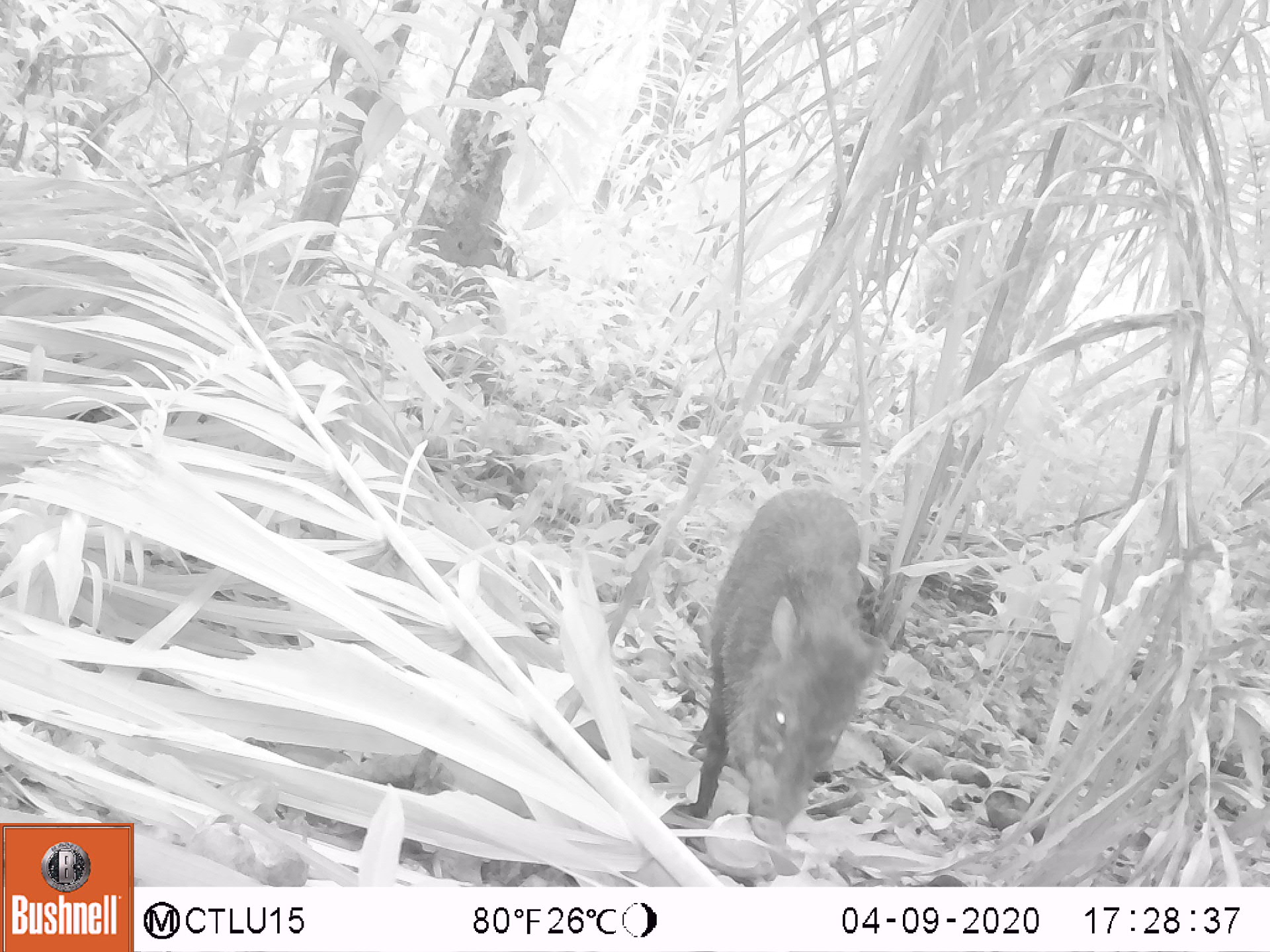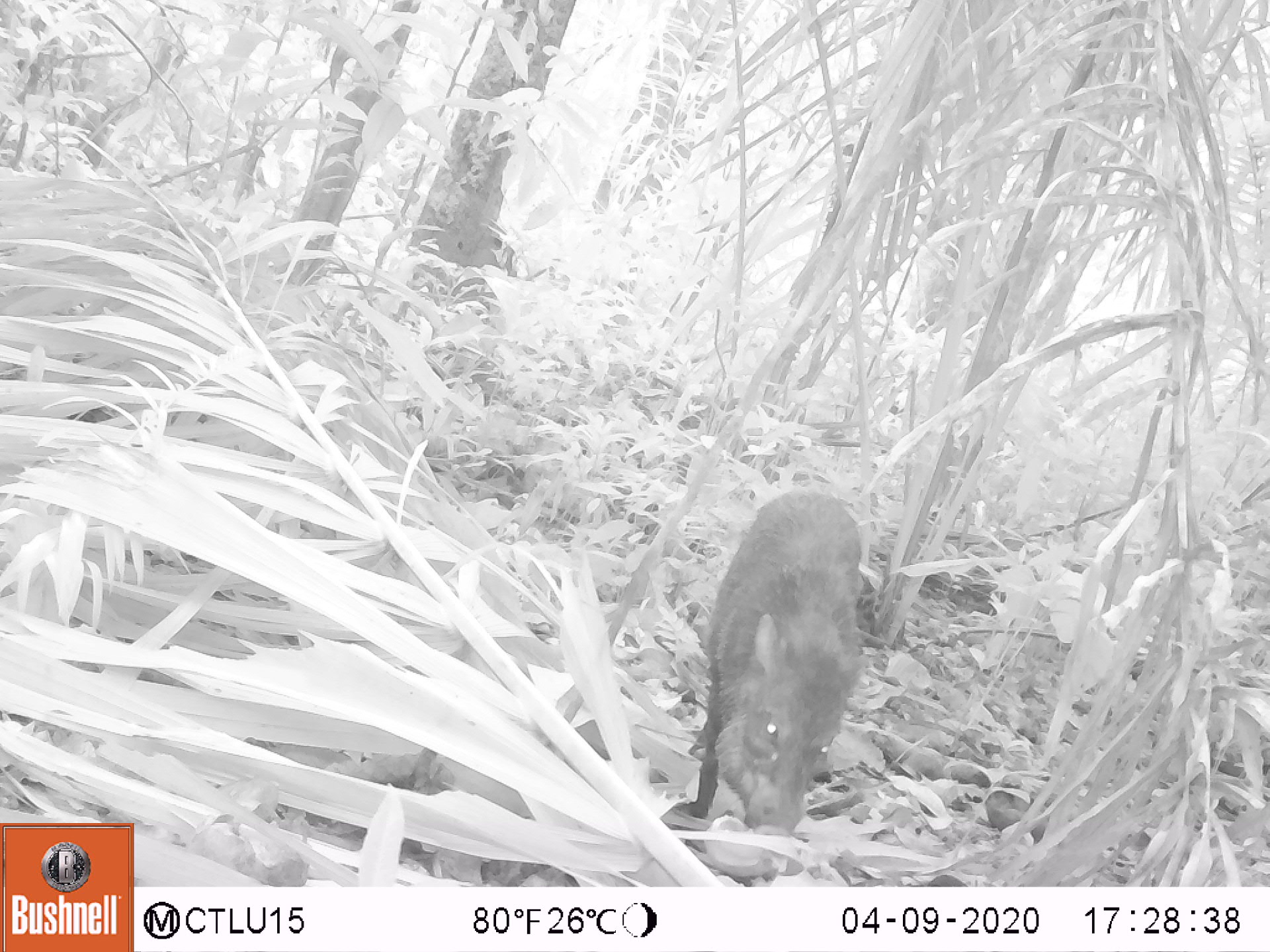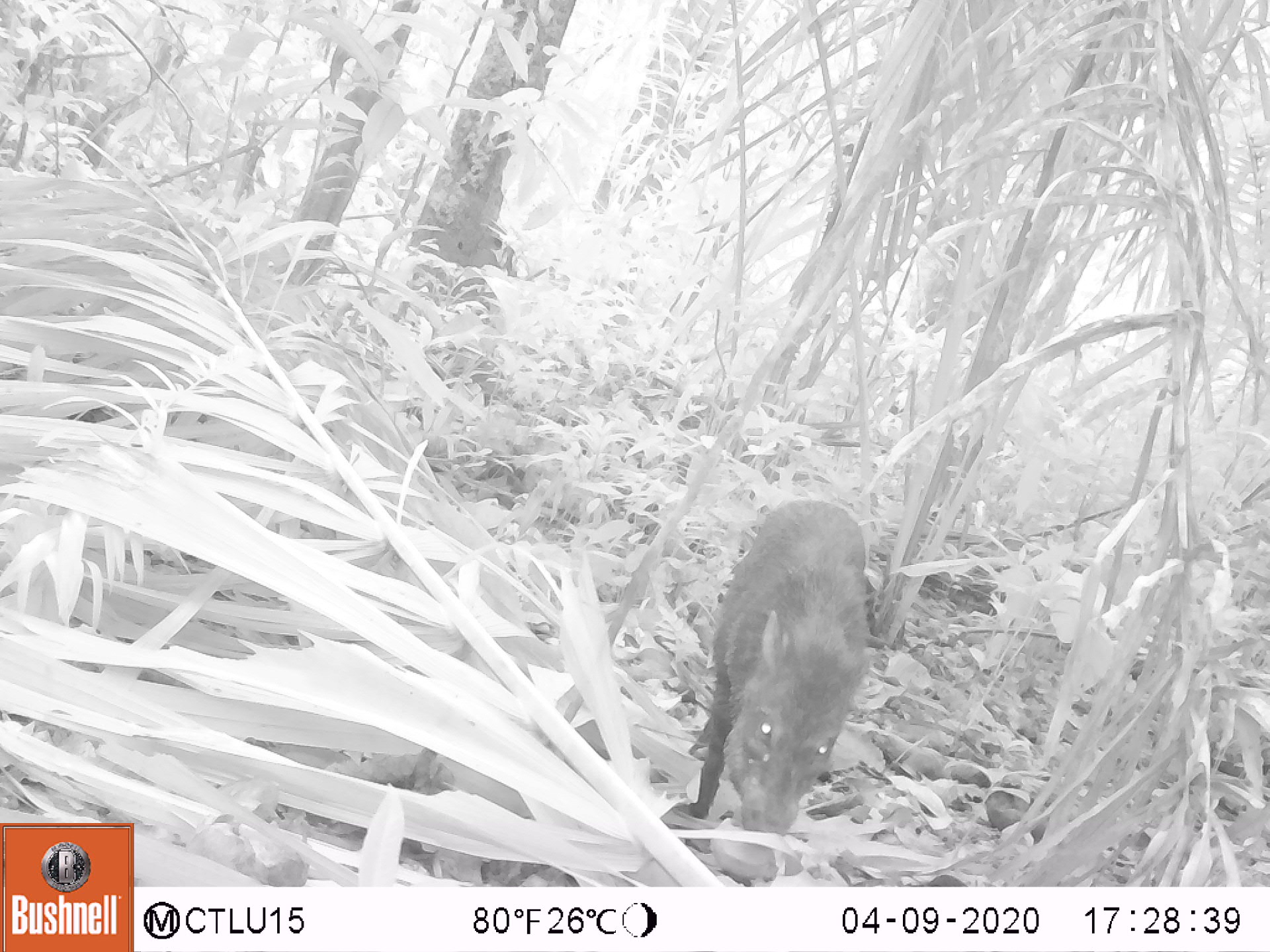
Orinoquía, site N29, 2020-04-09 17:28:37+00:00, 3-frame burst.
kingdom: Animalia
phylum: Chordata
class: Mammalia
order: Artiodactyla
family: Tayassuidae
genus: Pecari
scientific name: Pecari tajacu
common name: collared peccary